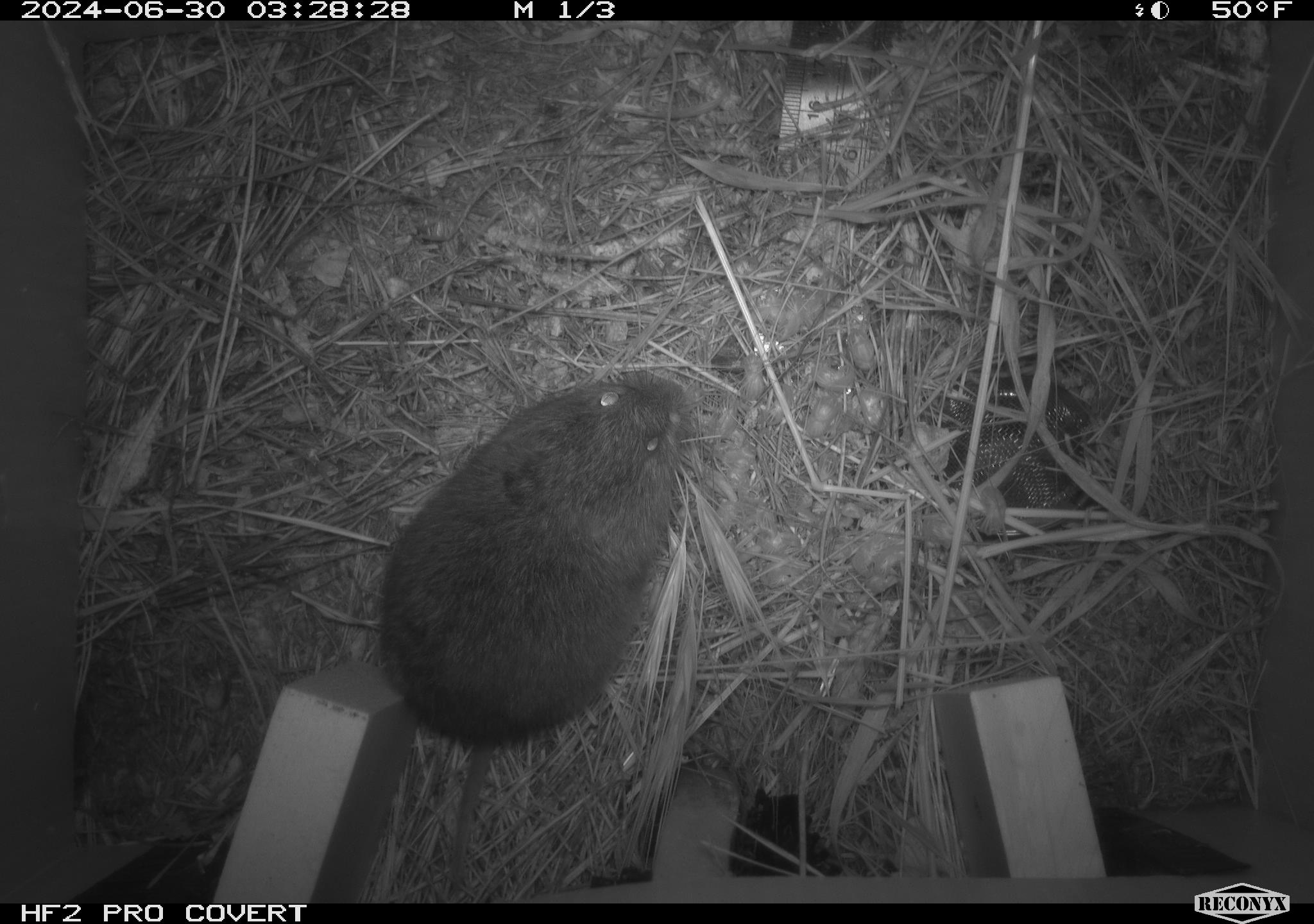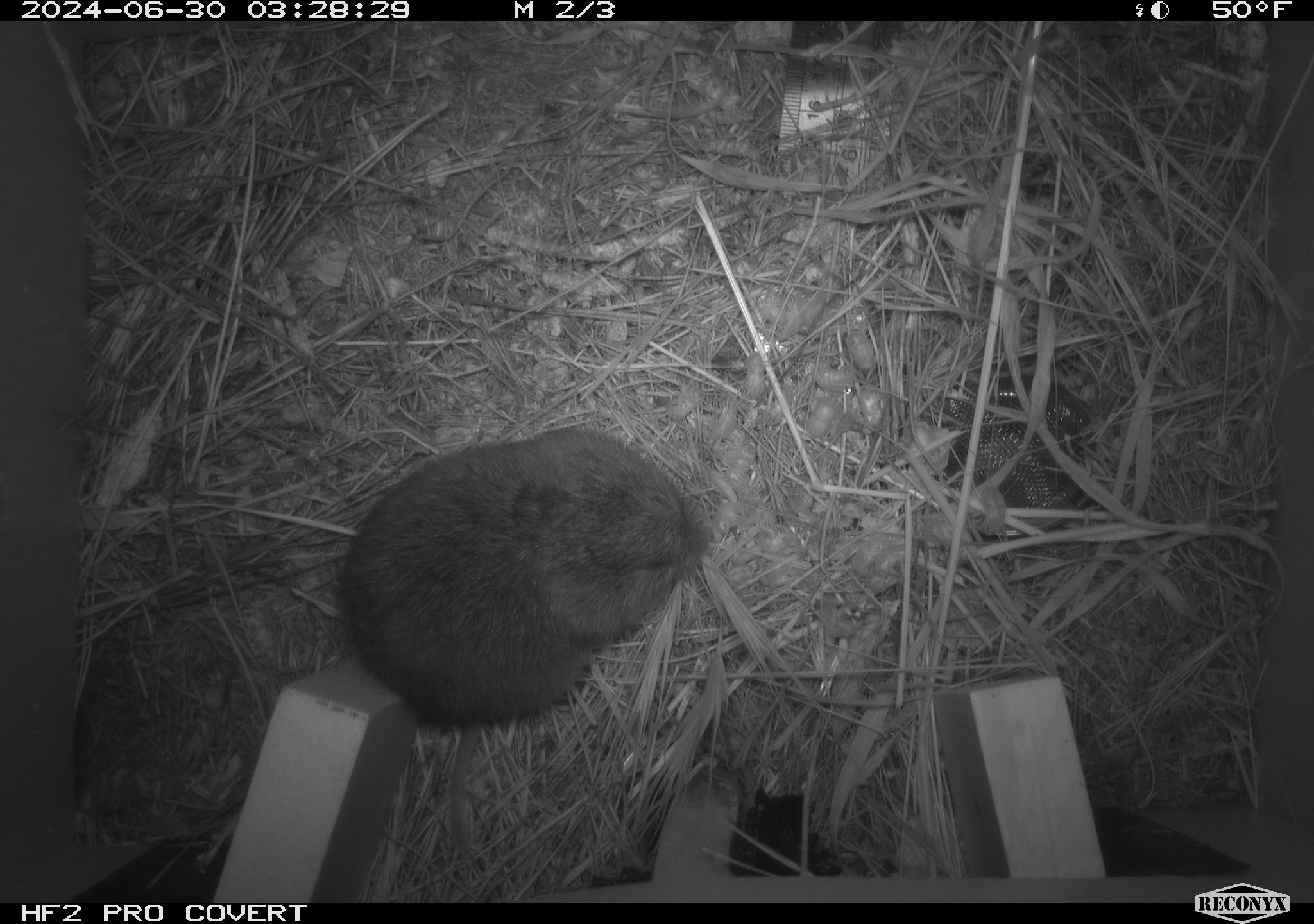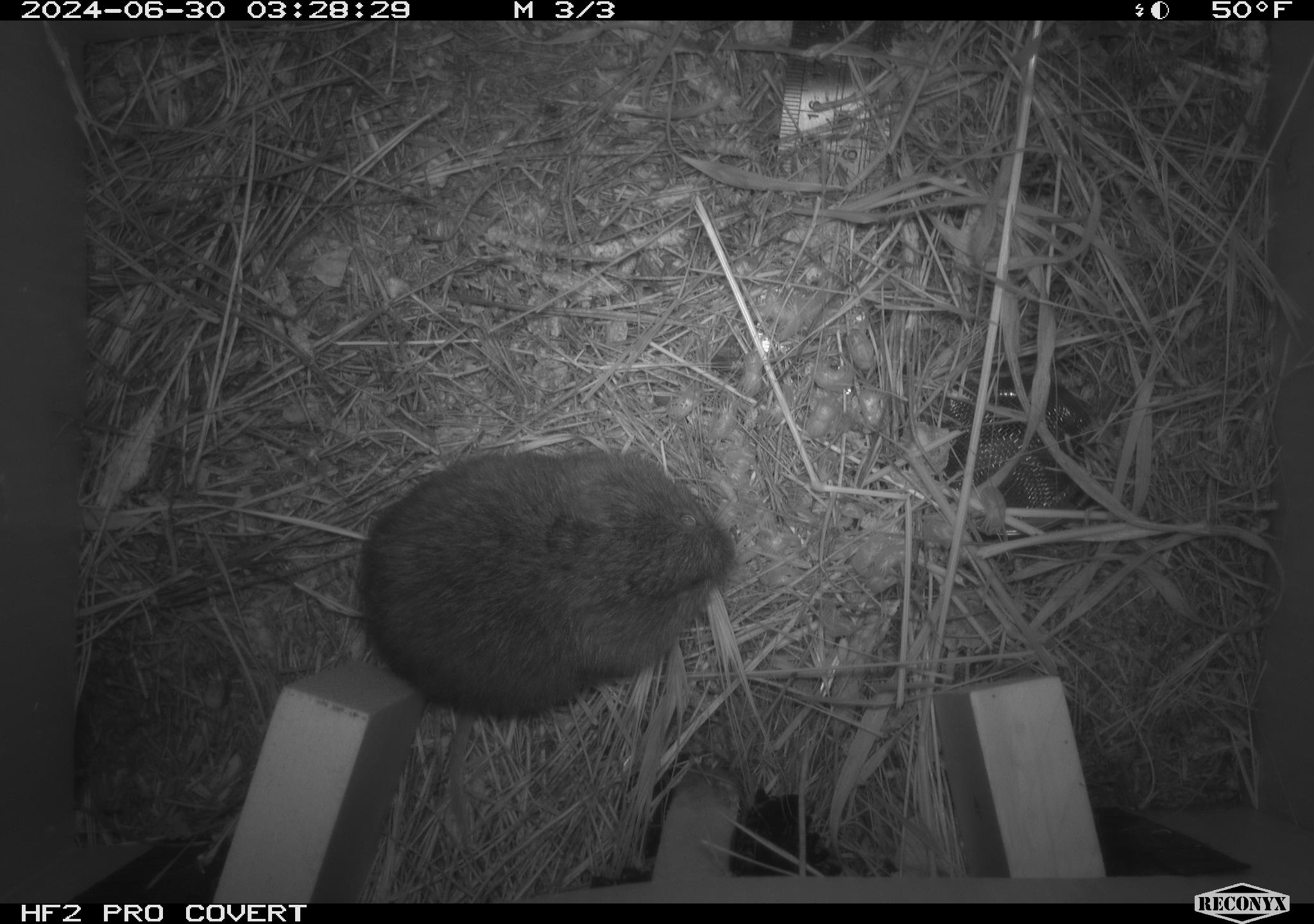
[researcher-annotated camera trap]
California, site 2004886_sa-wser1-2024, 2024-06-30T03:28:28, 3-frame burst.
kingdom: Animalia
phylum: Chordata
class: Mammalia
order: Rodentia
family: Cricetidae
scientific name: Arvicolinae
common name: voles, lemmings, and muskrats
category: arvicolinae subfamily